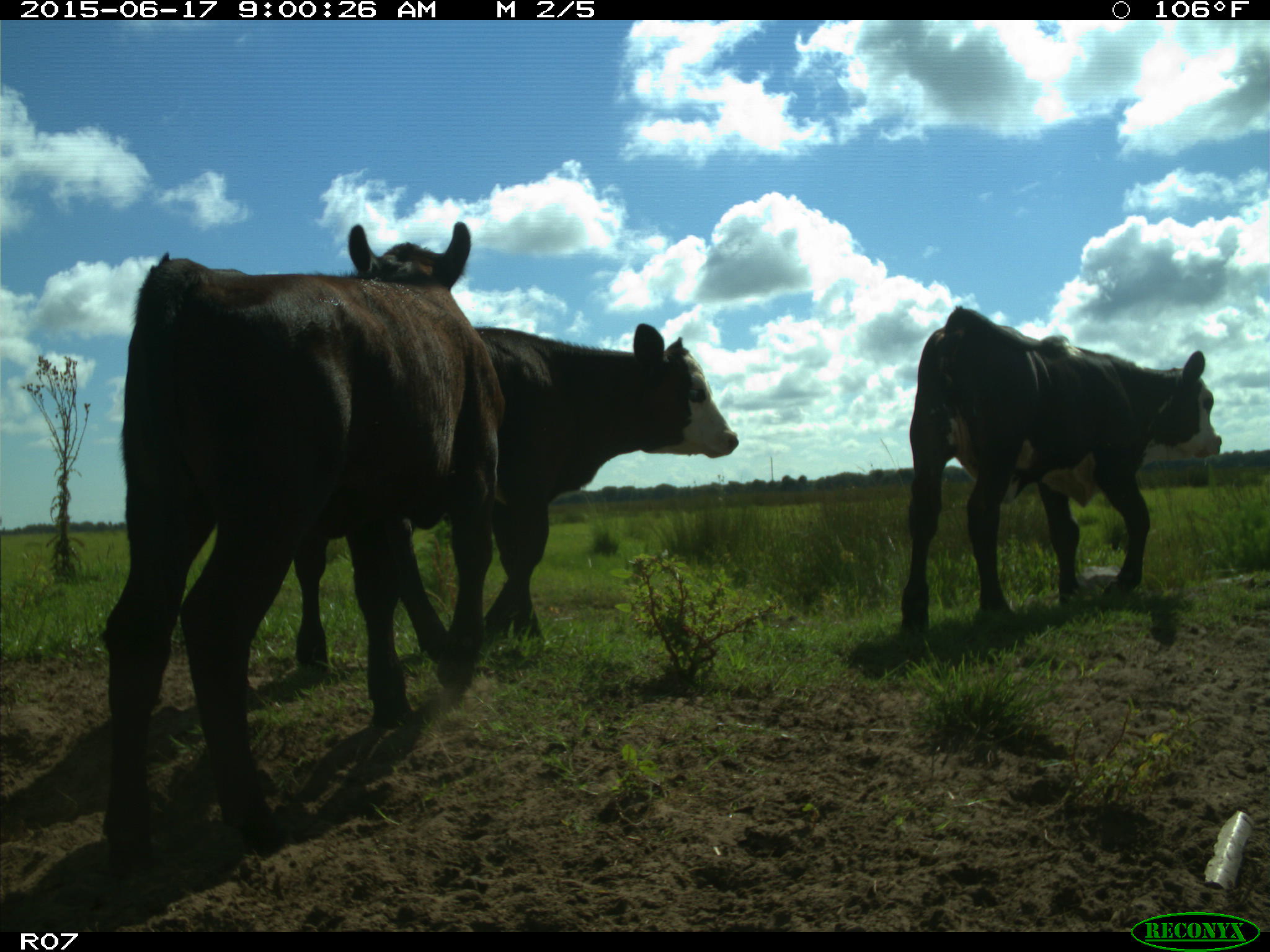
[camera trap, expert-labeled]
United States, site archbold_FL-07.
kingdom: Animalia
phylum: Chordata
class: Mammalia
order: Artiodactyla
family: Bovidae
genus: Bos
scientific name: Bos taurus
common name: domestic cow